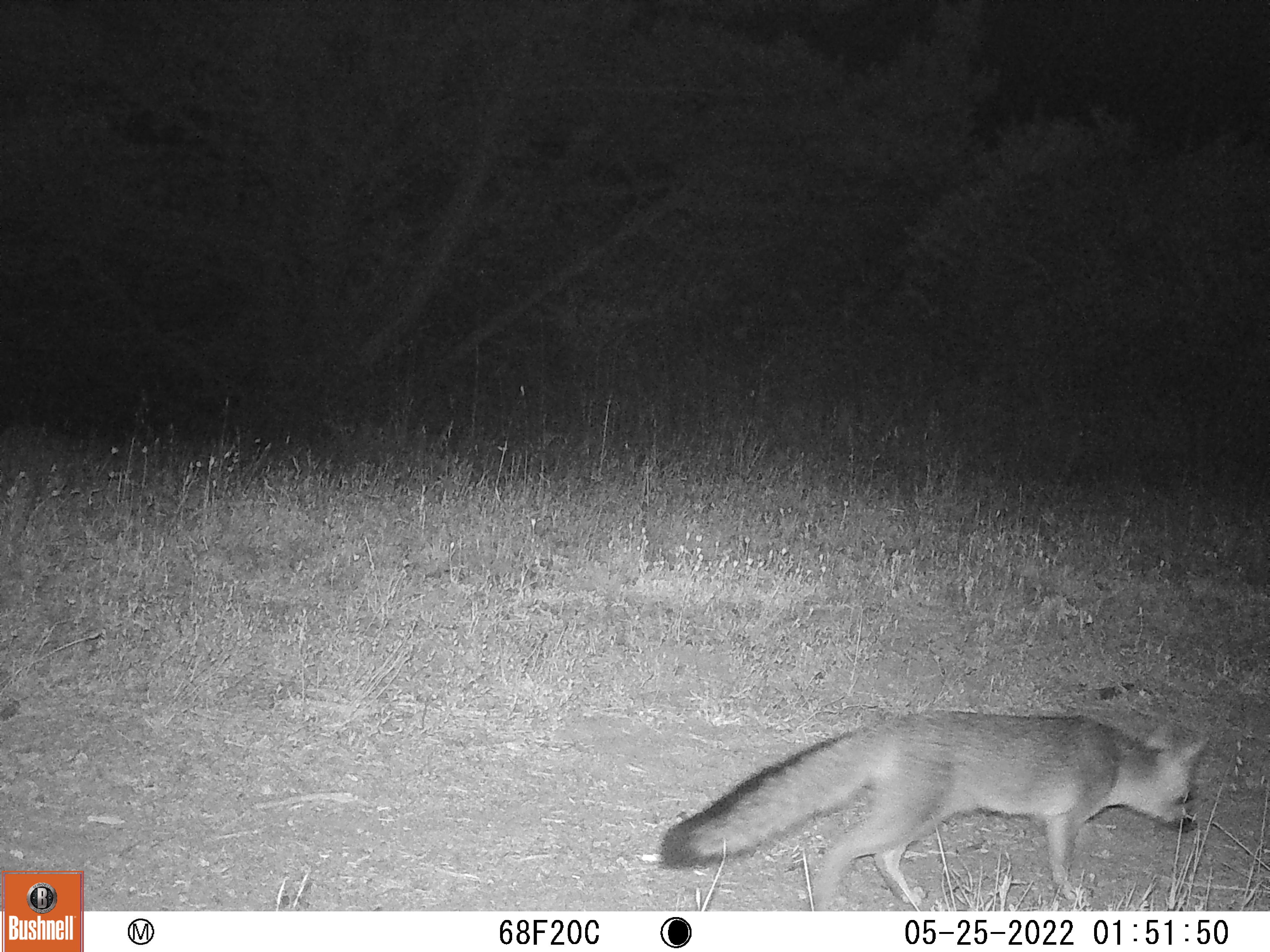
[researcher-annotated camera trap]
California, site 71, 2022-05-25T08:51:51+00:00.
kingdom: Animalia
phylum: Chordata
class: Mammalia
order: Carnivora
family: Canidae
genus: Urocyon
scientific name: Urocyon cinereoargenteus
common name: gray fox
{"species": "gray fox (Urocyon cinereoargenteus)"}